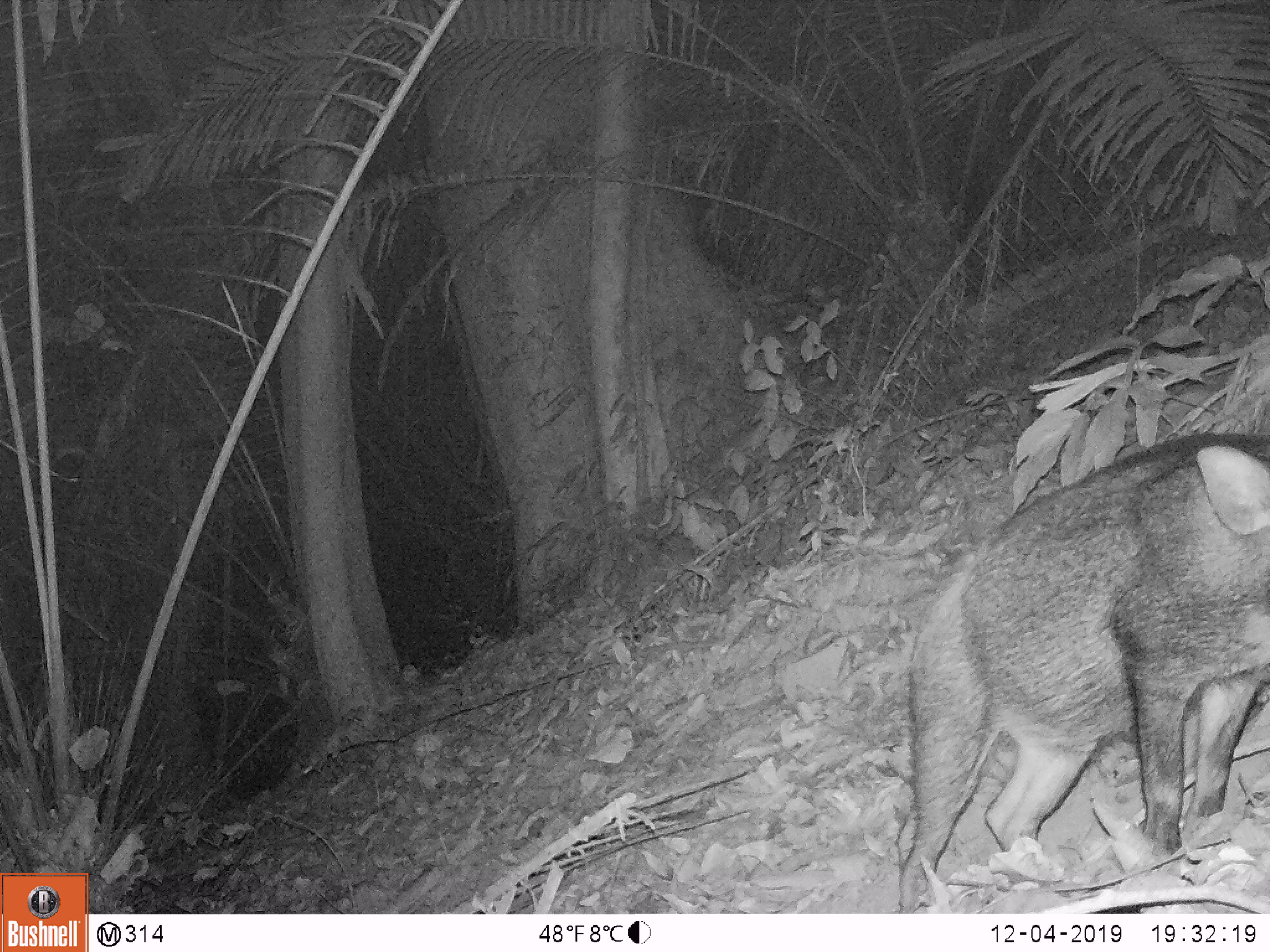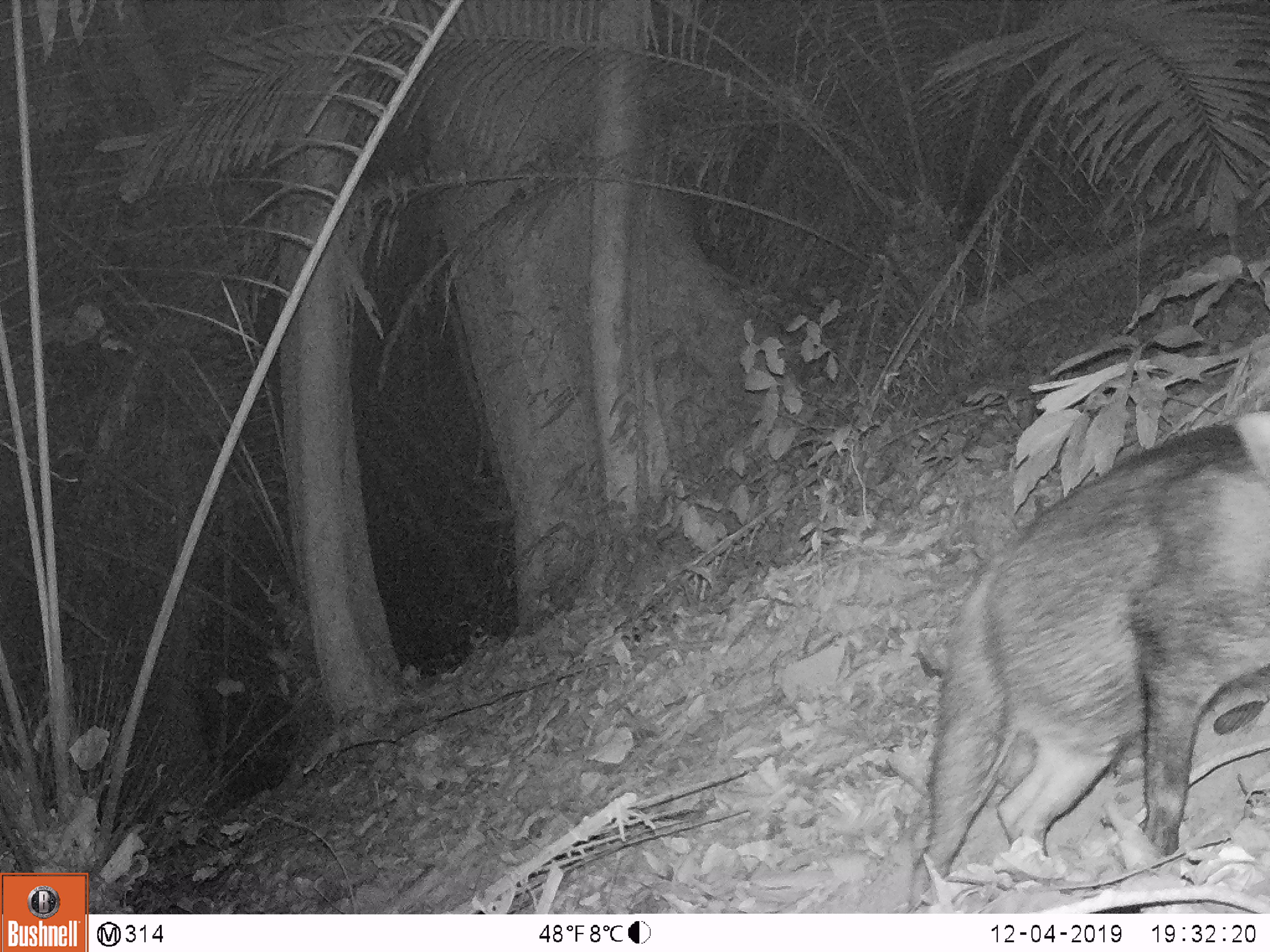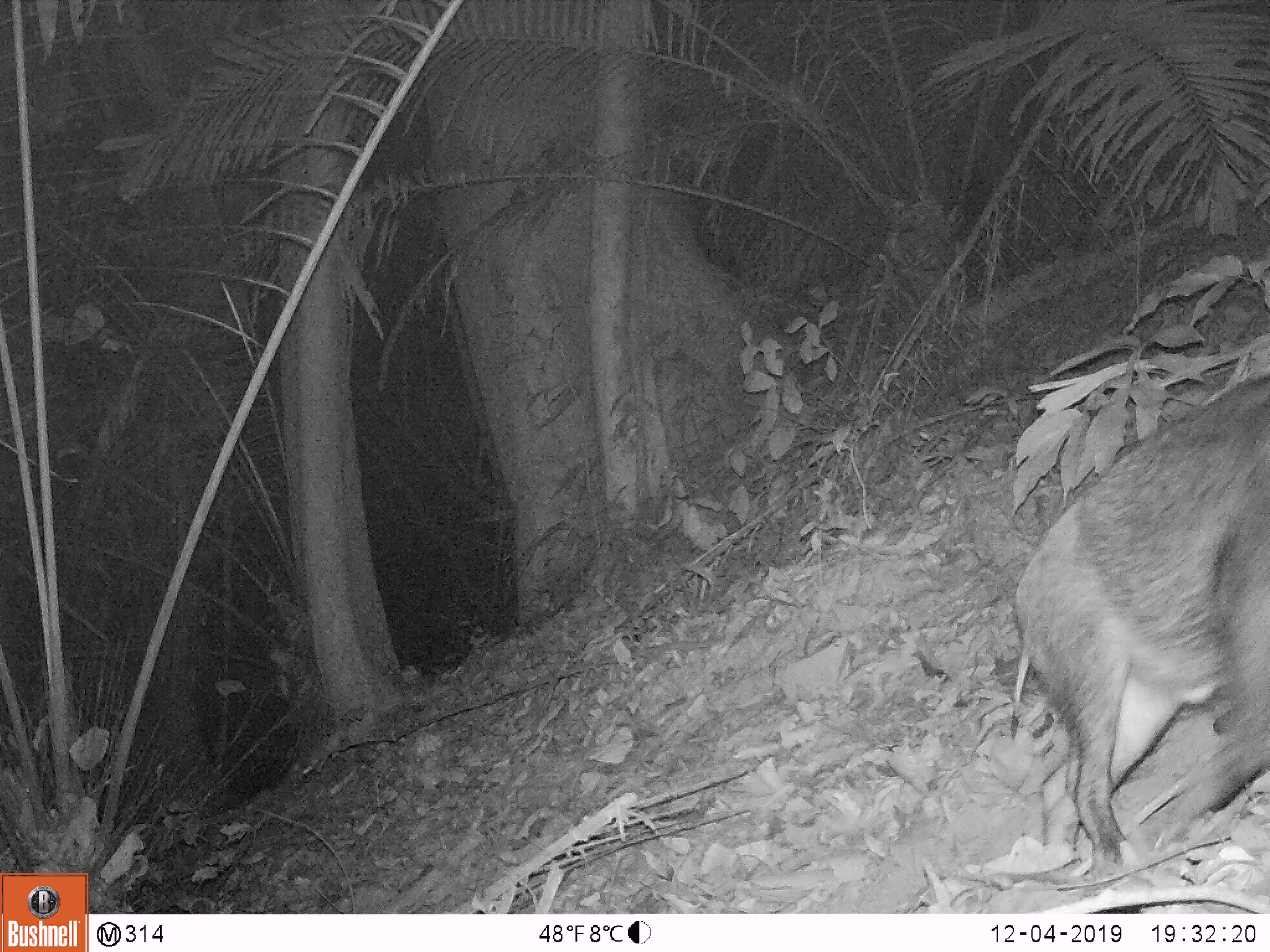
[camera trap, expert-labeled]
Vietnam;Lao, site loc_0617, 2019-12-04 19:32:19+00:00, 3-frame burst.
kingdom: Animalia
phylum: Chordata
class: Mammalia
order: Artiodactyla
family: Suidae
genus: Sus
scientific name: Sus scrofa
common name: eurasian wild pig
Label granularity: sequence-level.